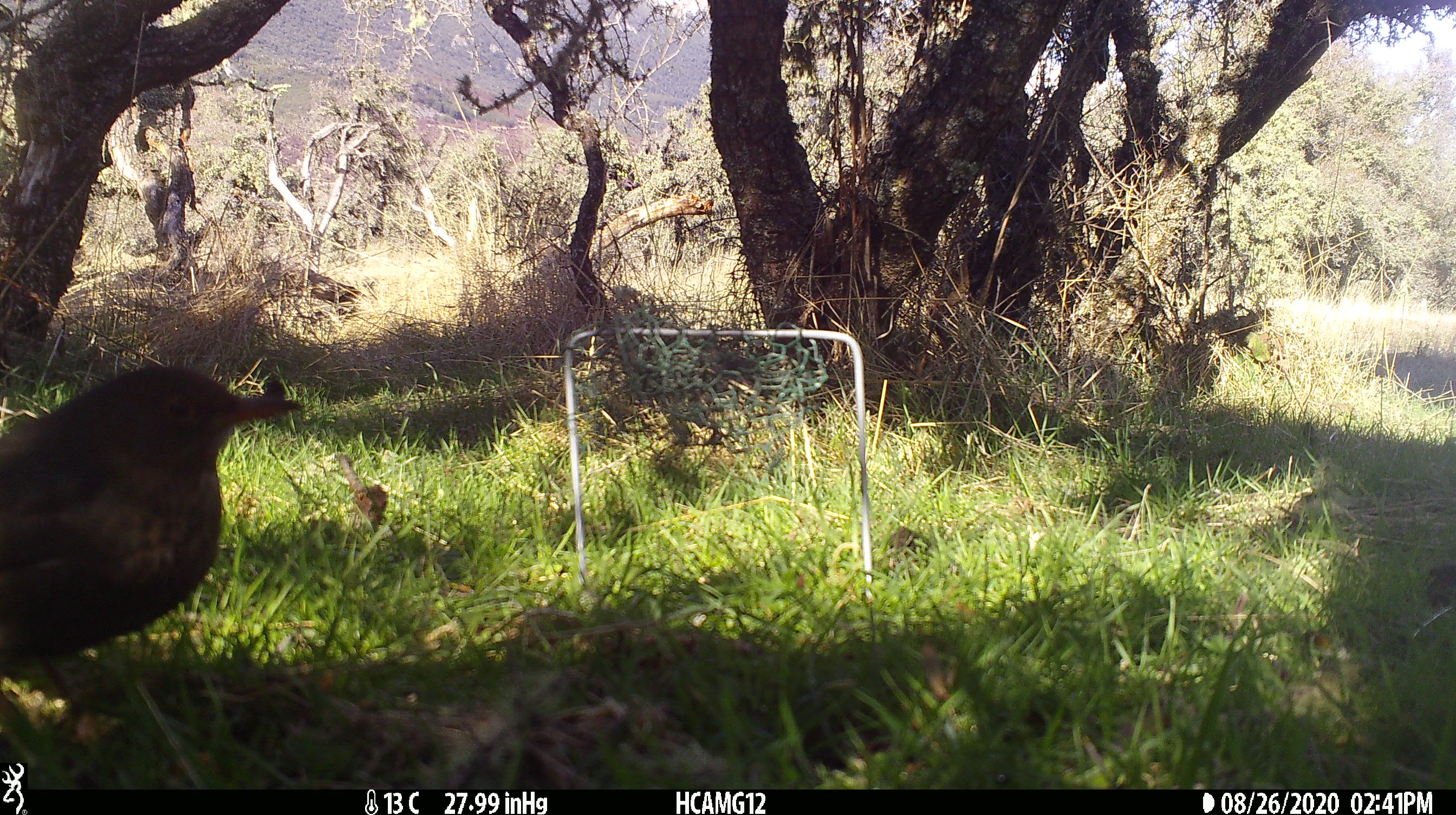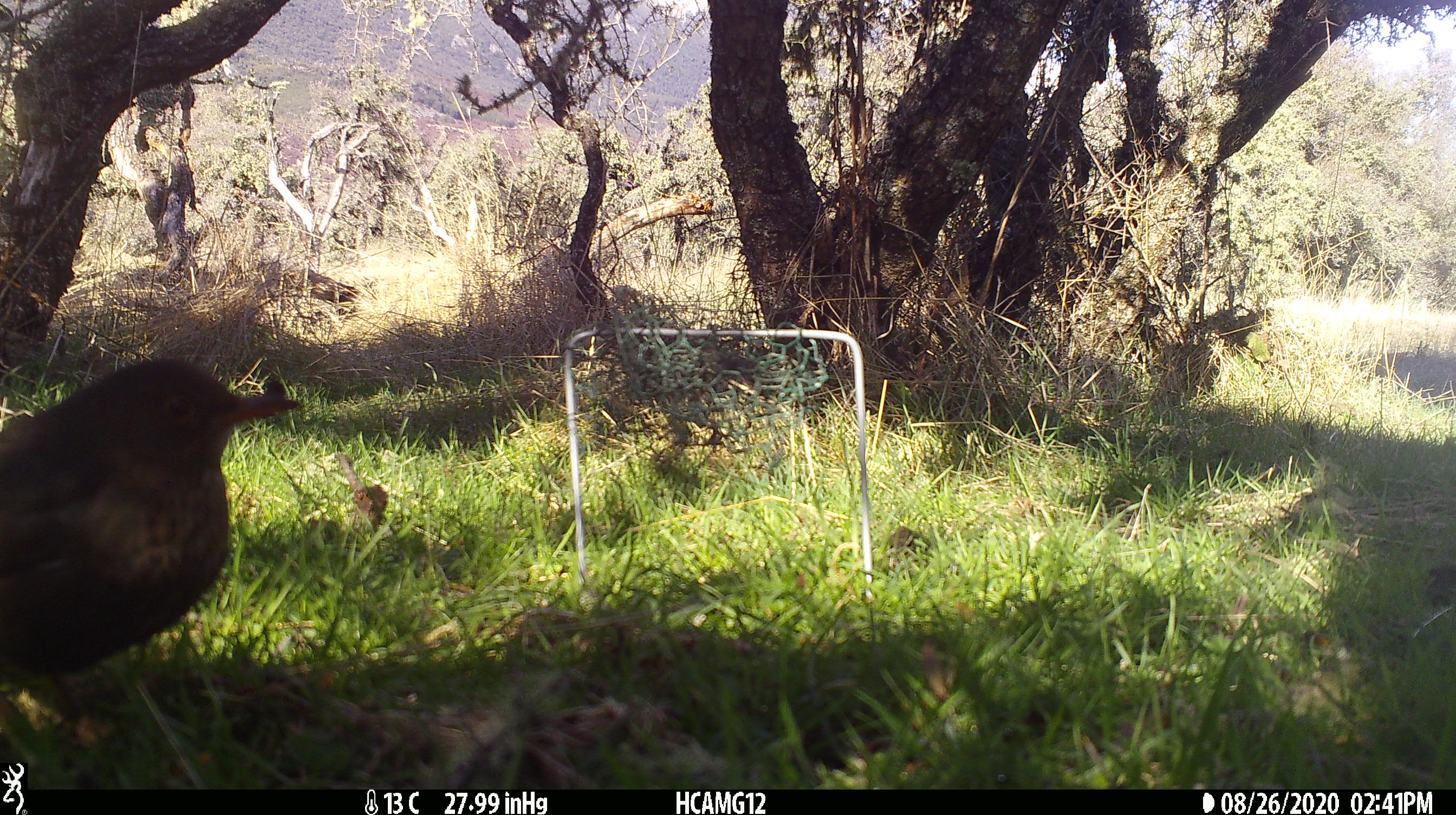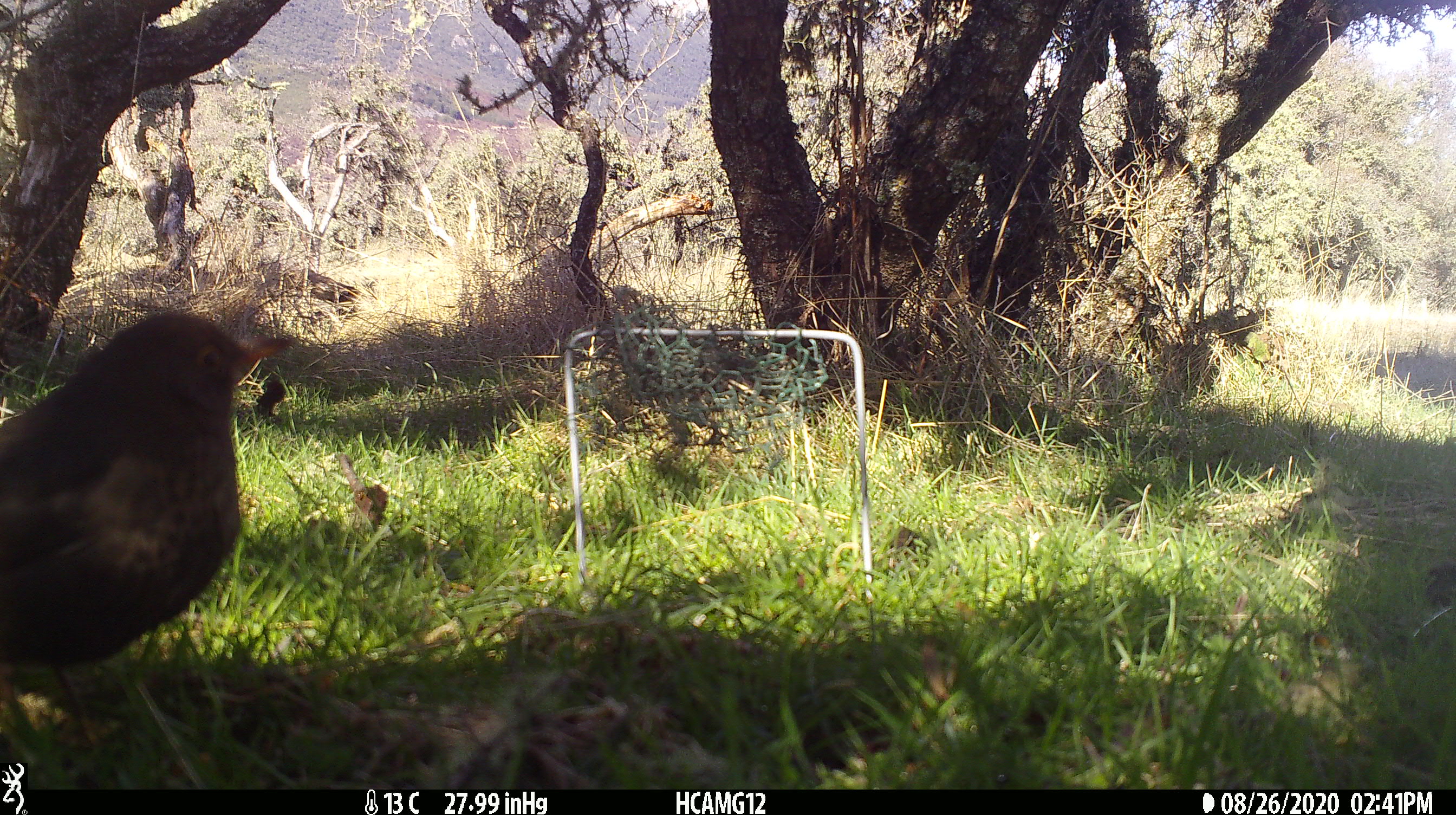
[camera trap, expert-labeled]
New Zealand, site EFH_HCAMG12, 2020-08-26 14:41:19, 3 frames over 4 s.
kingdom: Animalia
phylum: Chordata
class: Aves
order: Passeriformes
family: Turdidae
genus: Turdus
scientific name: Turdus merula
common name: eurasian blackbird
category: blackbird